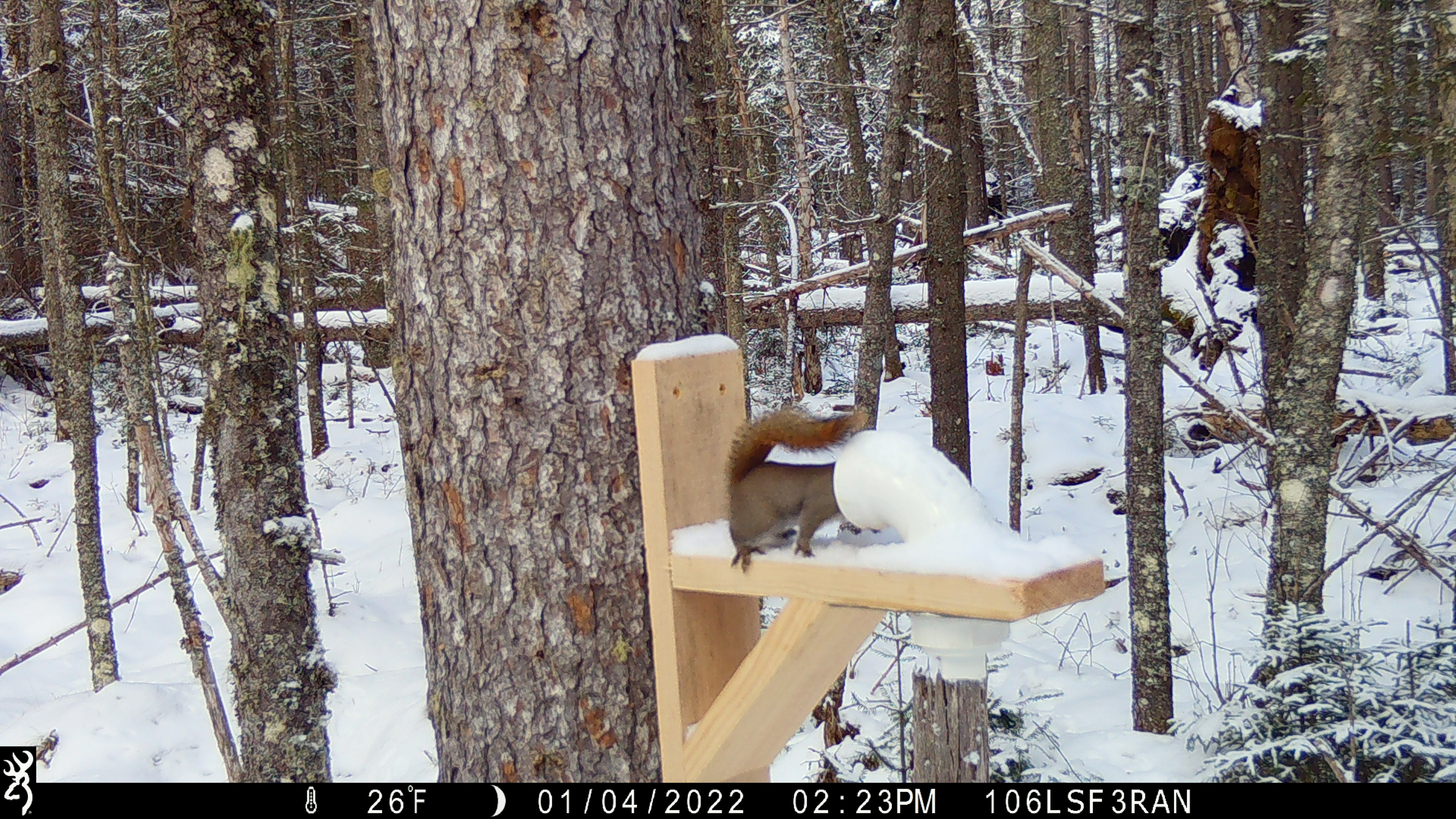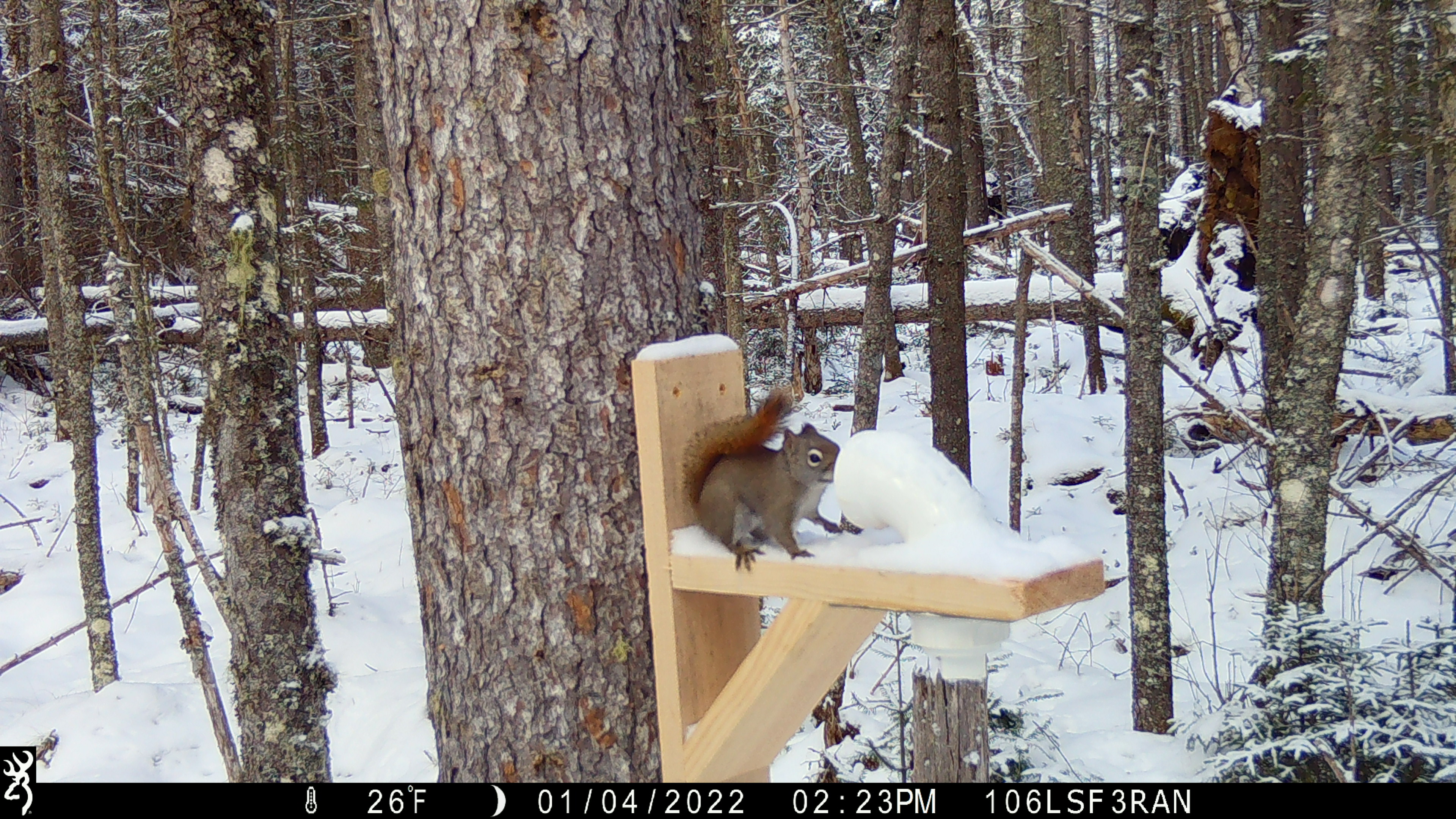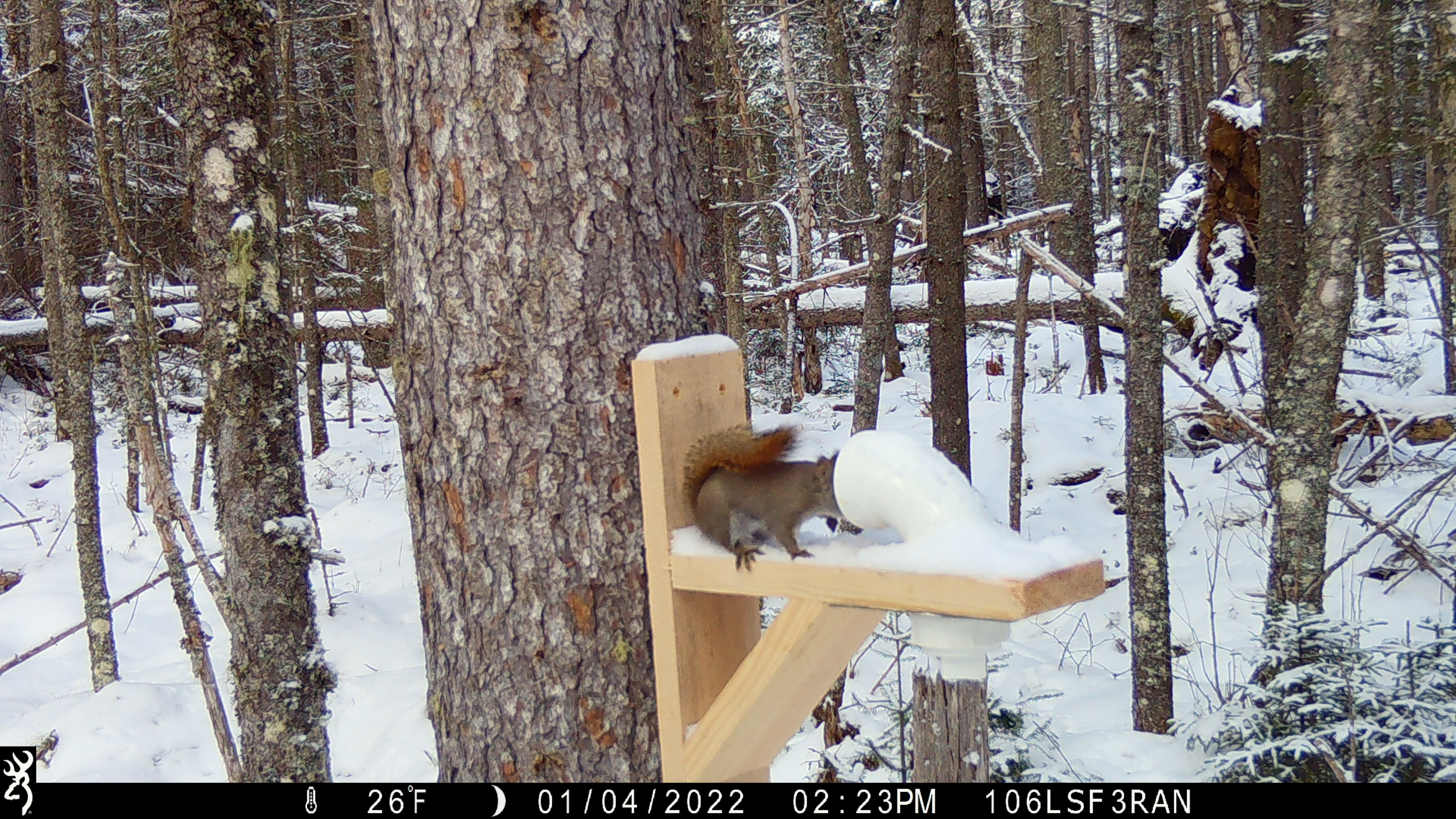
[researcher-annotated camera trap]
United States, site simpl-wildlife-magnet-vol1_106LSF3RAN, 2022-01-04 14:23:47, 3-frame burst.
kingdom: Animalia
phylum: Chordata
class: Mammalia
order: Rodentia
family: Sciuridae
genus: Tamiasciurus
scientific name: Tamiasciurus hudsonicus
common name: red squirrel